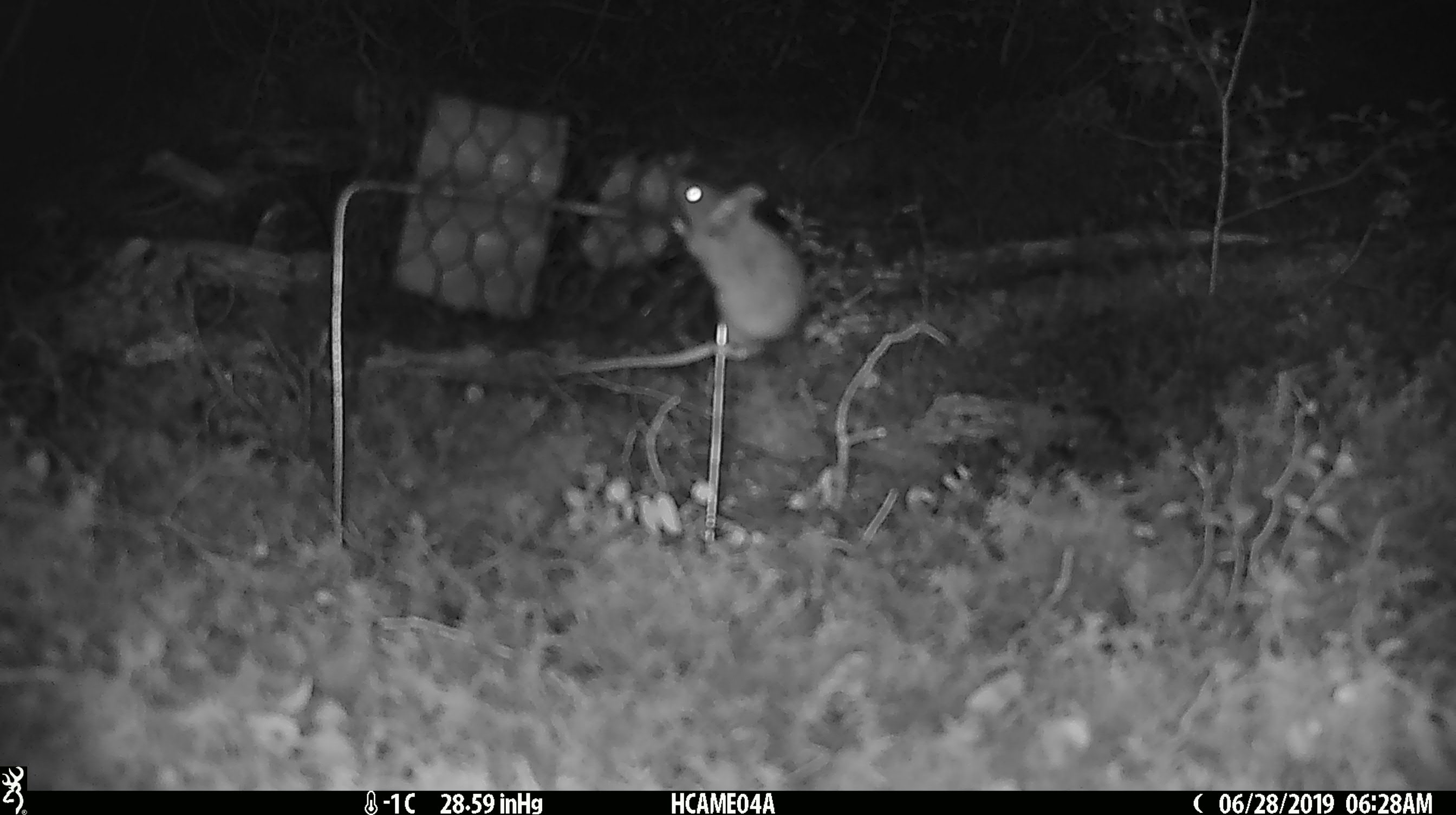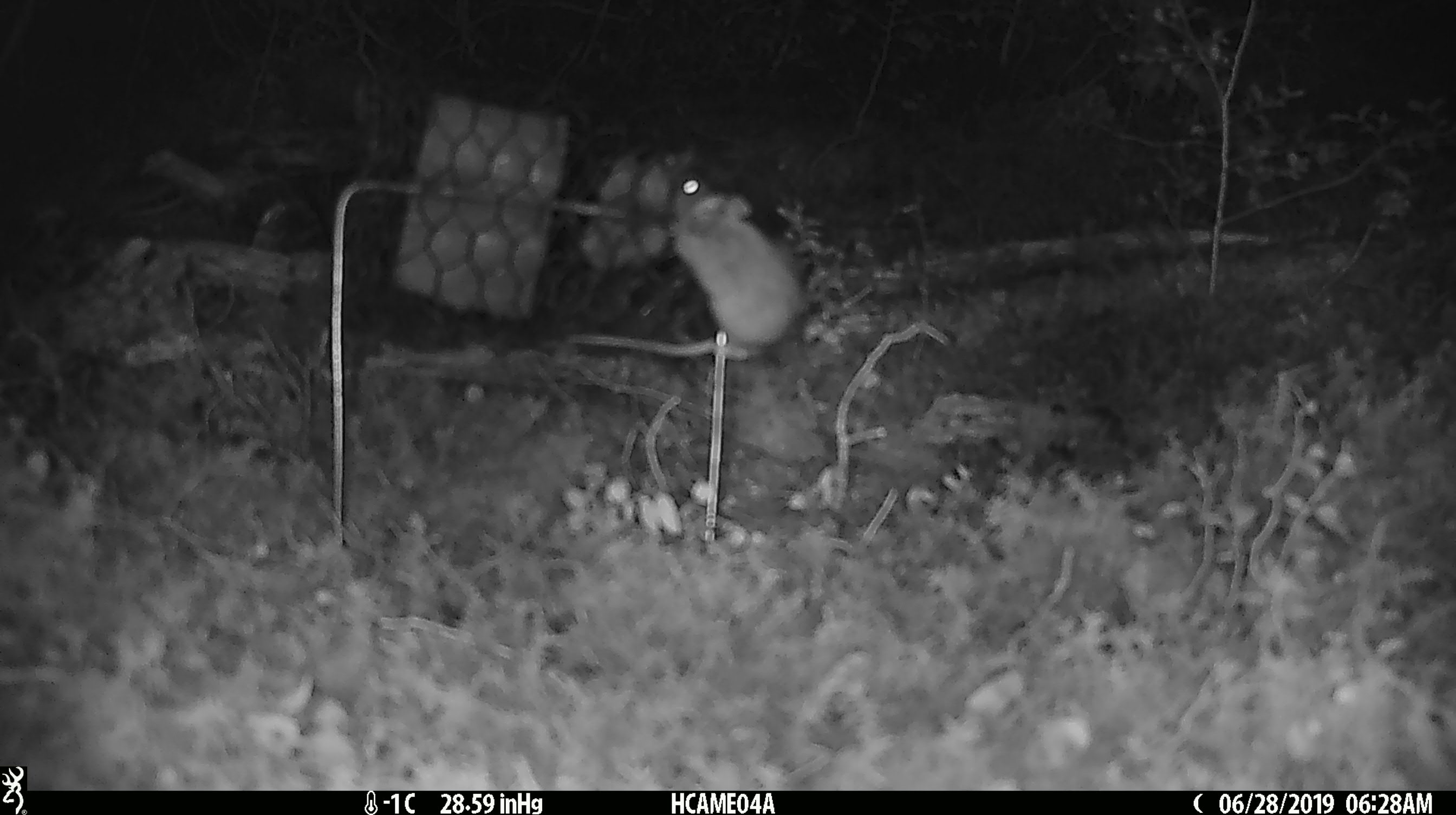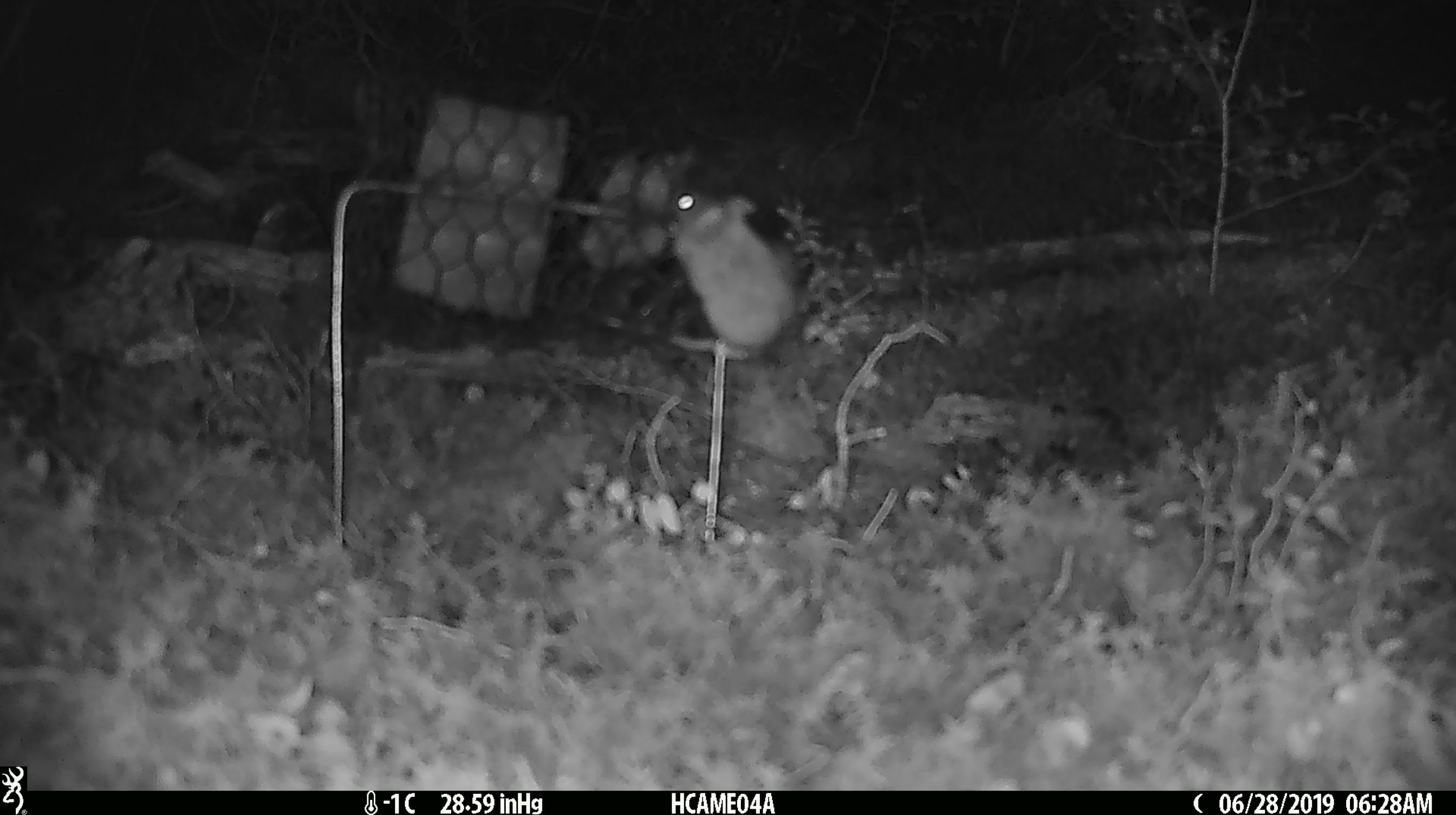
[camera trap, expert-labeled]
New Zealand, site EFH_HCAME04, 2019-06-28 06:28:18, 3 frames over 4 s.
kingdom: Animalia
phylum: Chordata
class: Mammalia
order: Rodentia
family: Muridae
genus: Mus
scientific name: Mus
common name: mouse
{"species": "mouse (Mus)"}